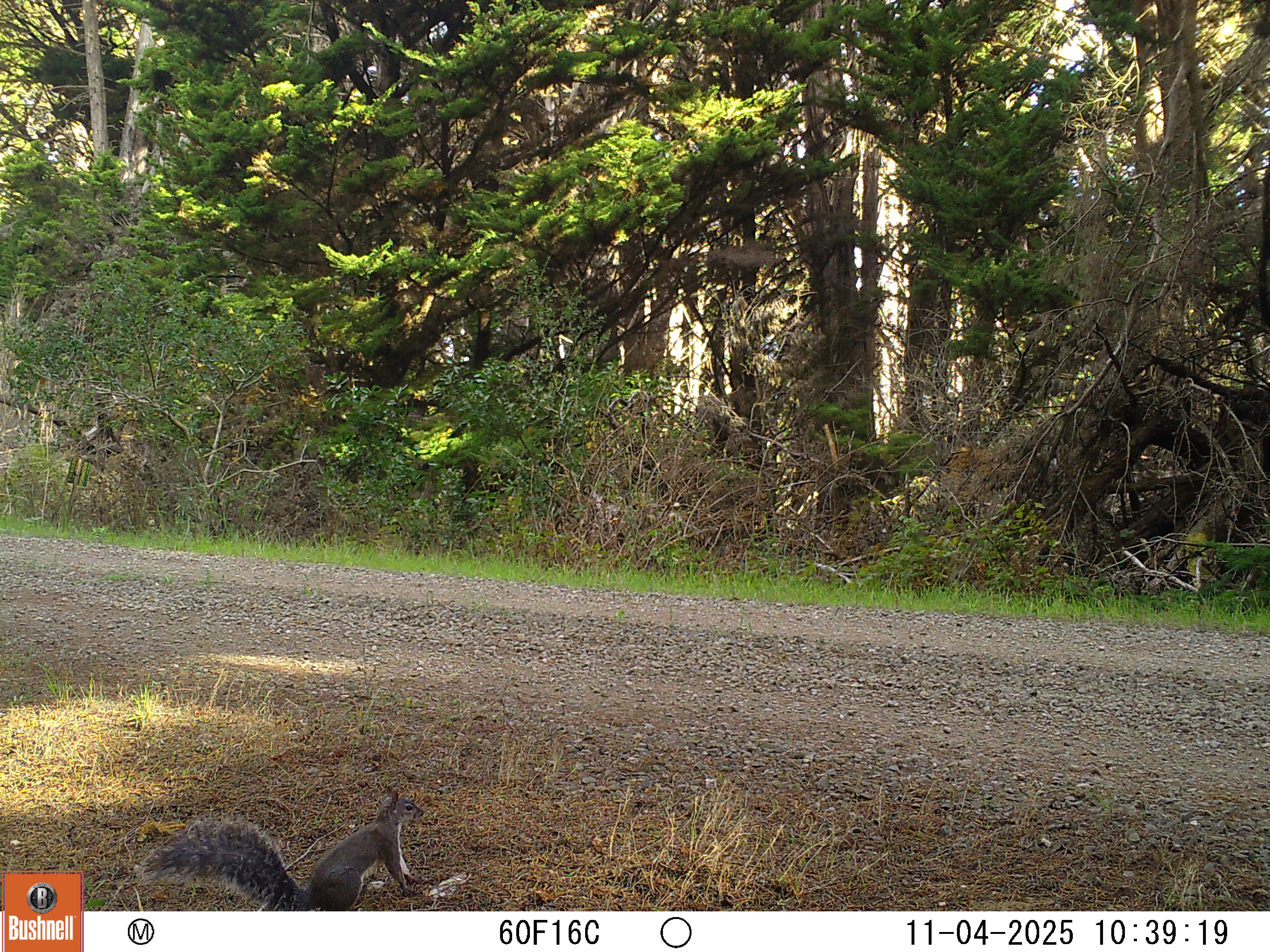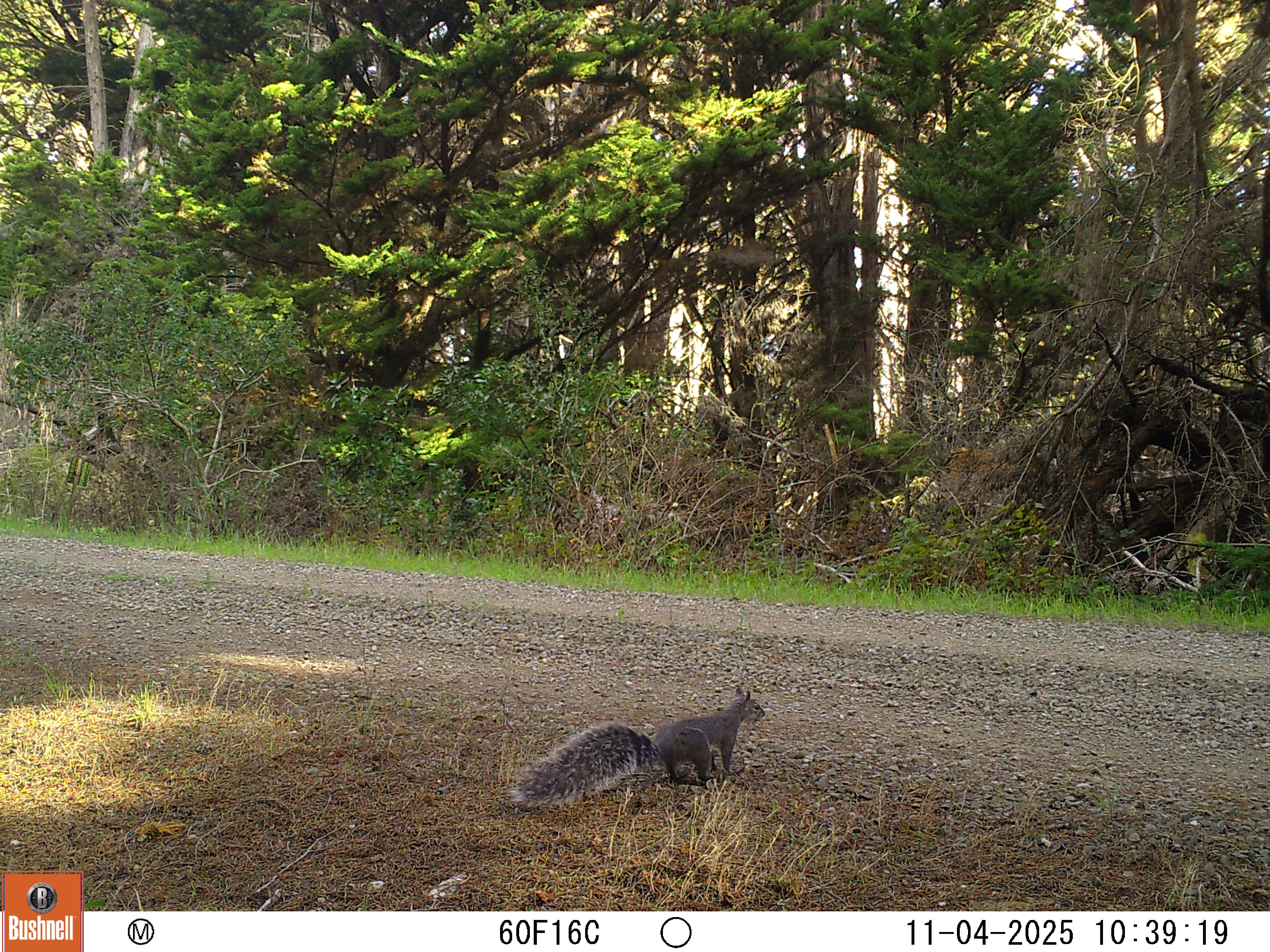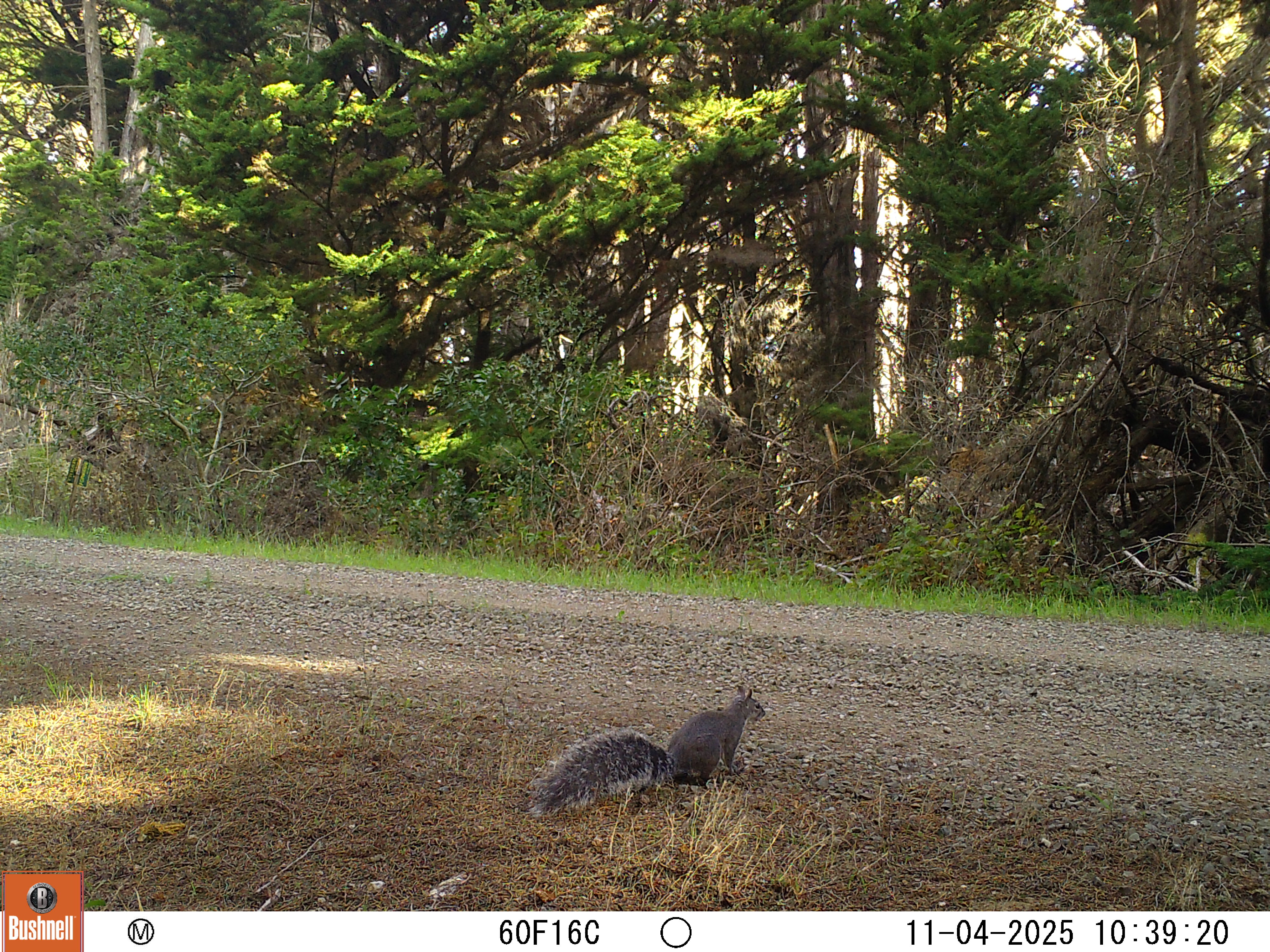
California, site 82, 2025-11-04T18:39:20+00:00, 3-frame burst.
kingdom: Animalia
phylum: Chordata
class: Mammalia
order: Rodentia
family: Sciuridae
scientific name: Sciuridae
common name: squirrel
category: unknown squirrel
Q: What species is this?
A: Unknown squirrel (squirrel) (Sciuridae).